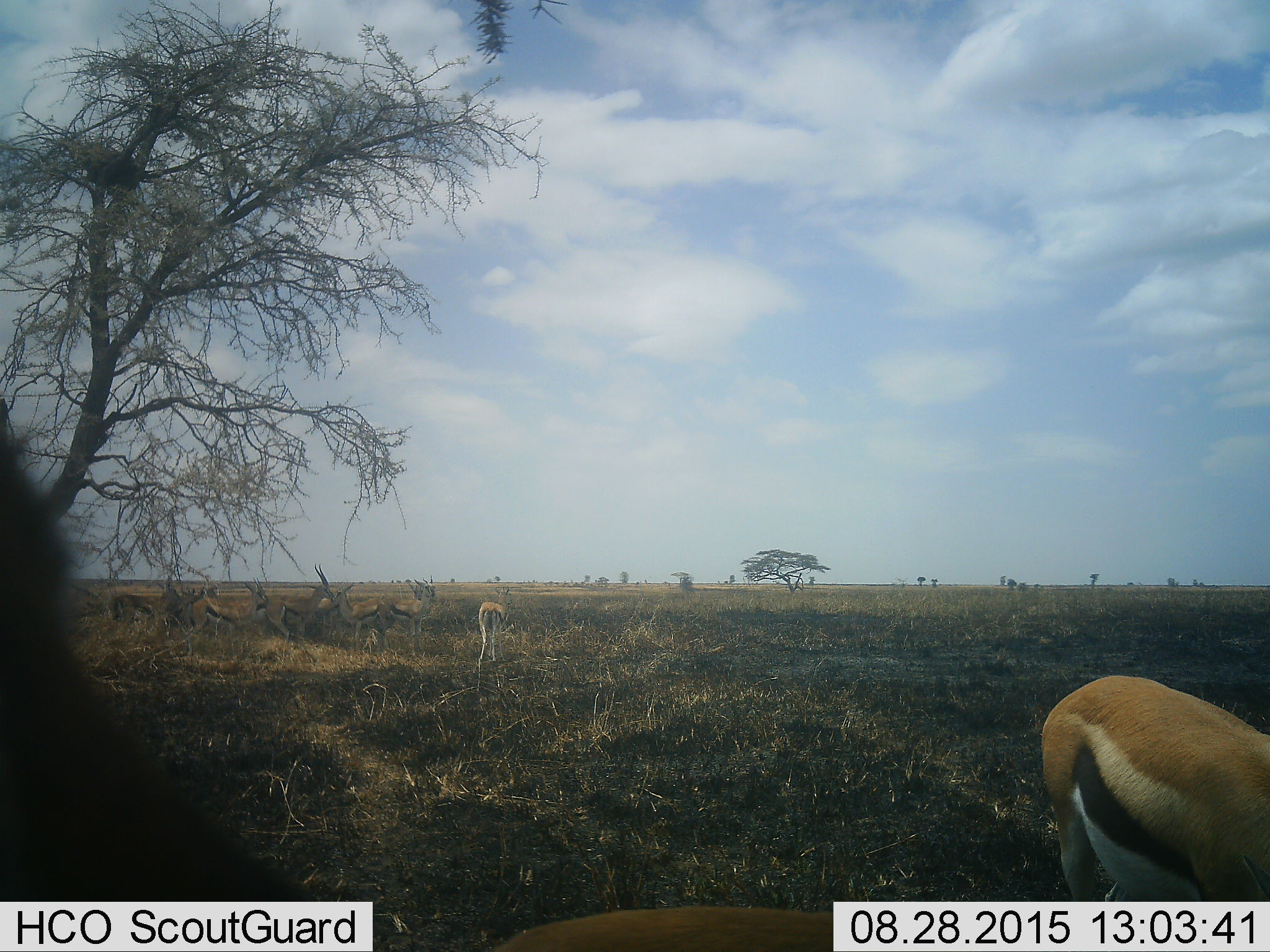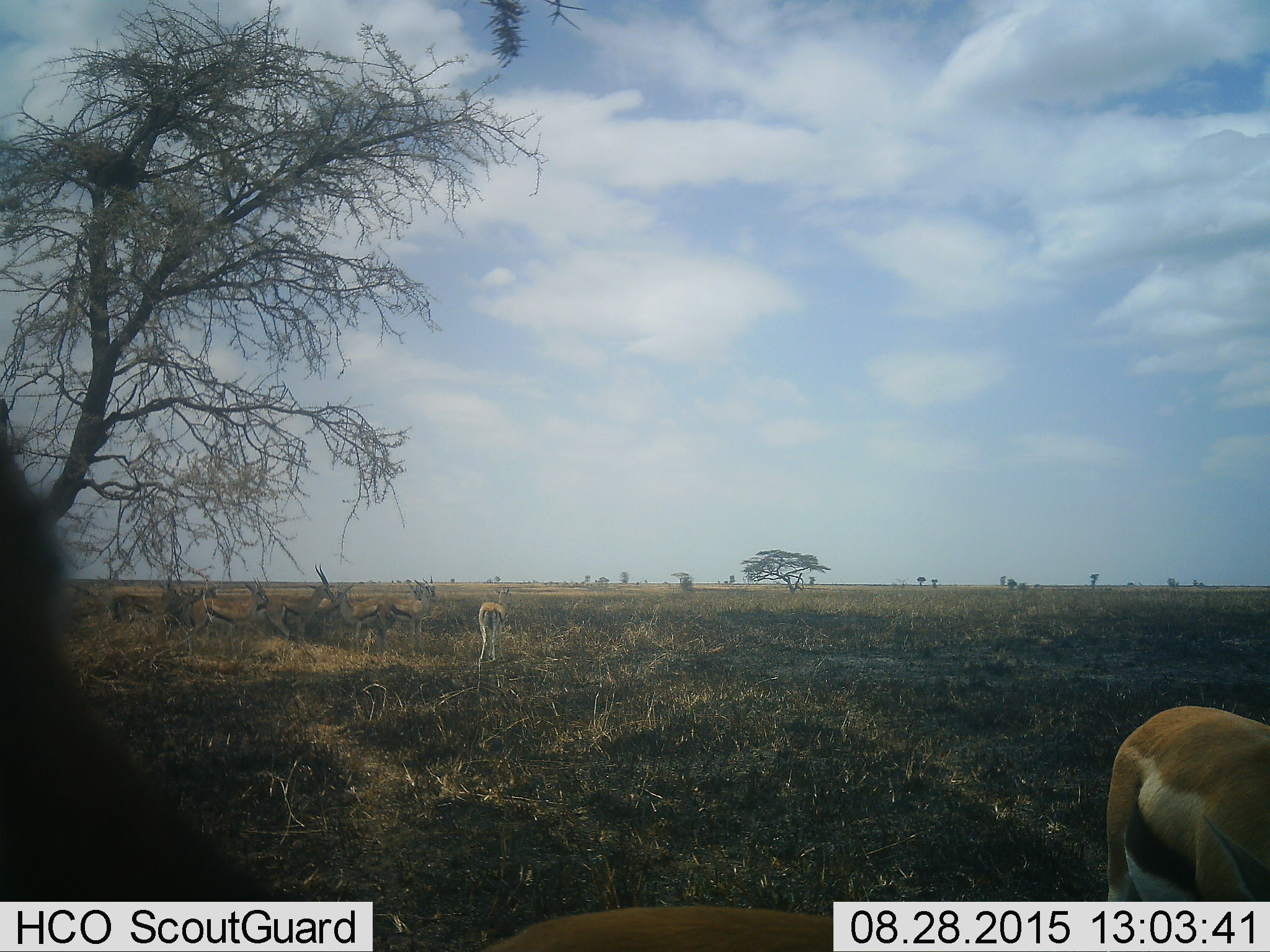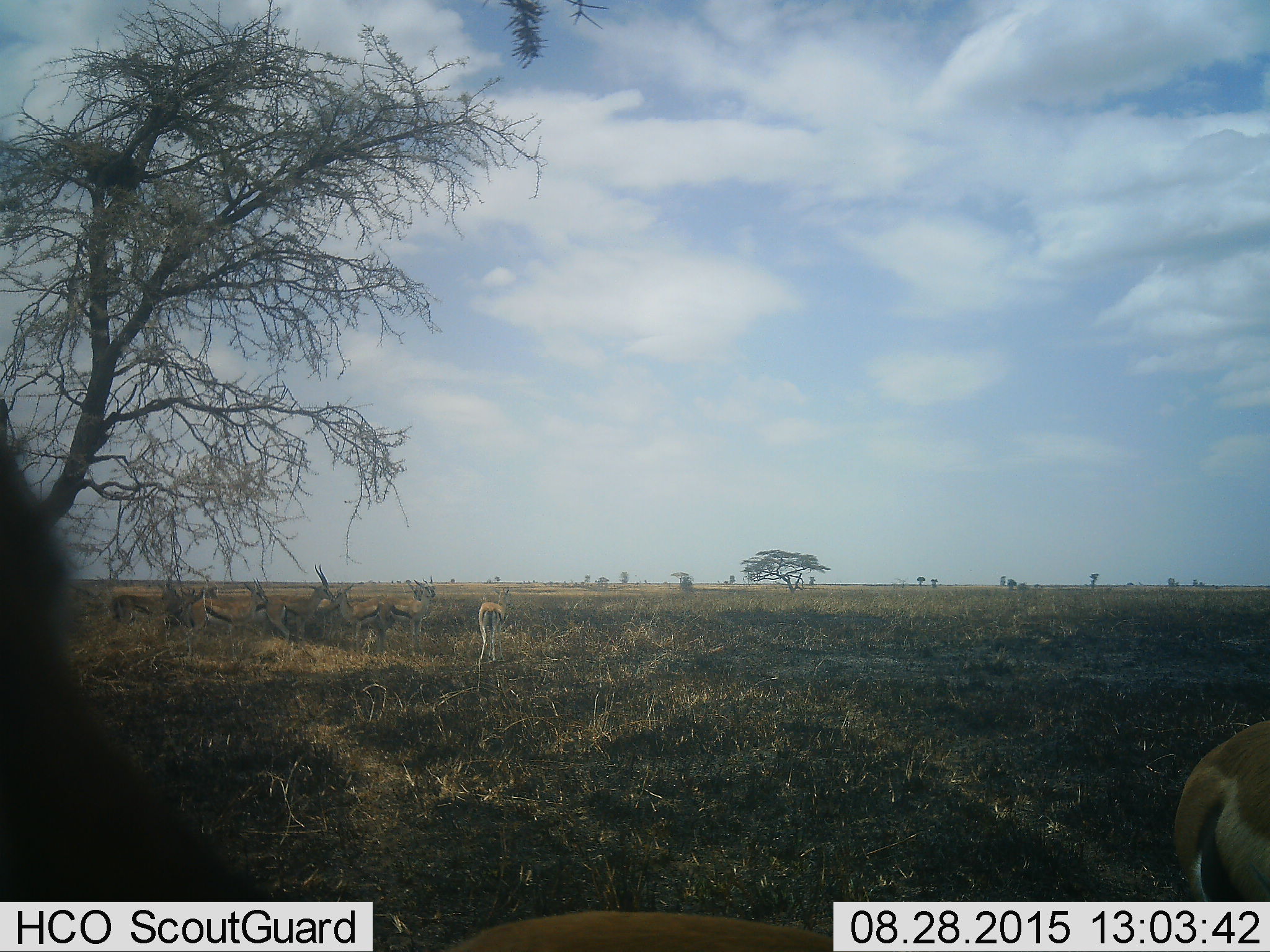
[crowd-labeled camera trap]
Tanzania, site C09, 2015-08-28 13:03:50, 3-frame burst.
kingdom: Animalia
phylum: Chordata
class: Mammalia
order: Artiodactyla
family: Bovidae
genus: Eudorcas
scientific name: Eudorcas thomsonii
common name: thomson's gazelle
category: gazellethomsons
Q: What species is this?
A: Gazellethomsons (thomson's gazelle) (Eudorcas thomsonii).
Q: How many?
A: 11-50.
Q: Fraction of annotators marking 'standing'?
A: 71%.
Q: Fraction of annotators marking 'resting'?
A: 21%.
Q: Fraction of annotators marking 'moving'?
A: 50%.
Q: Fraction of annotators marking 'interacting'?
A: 14%.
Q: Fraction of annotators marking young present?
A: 14%.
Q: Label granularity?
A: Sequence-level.